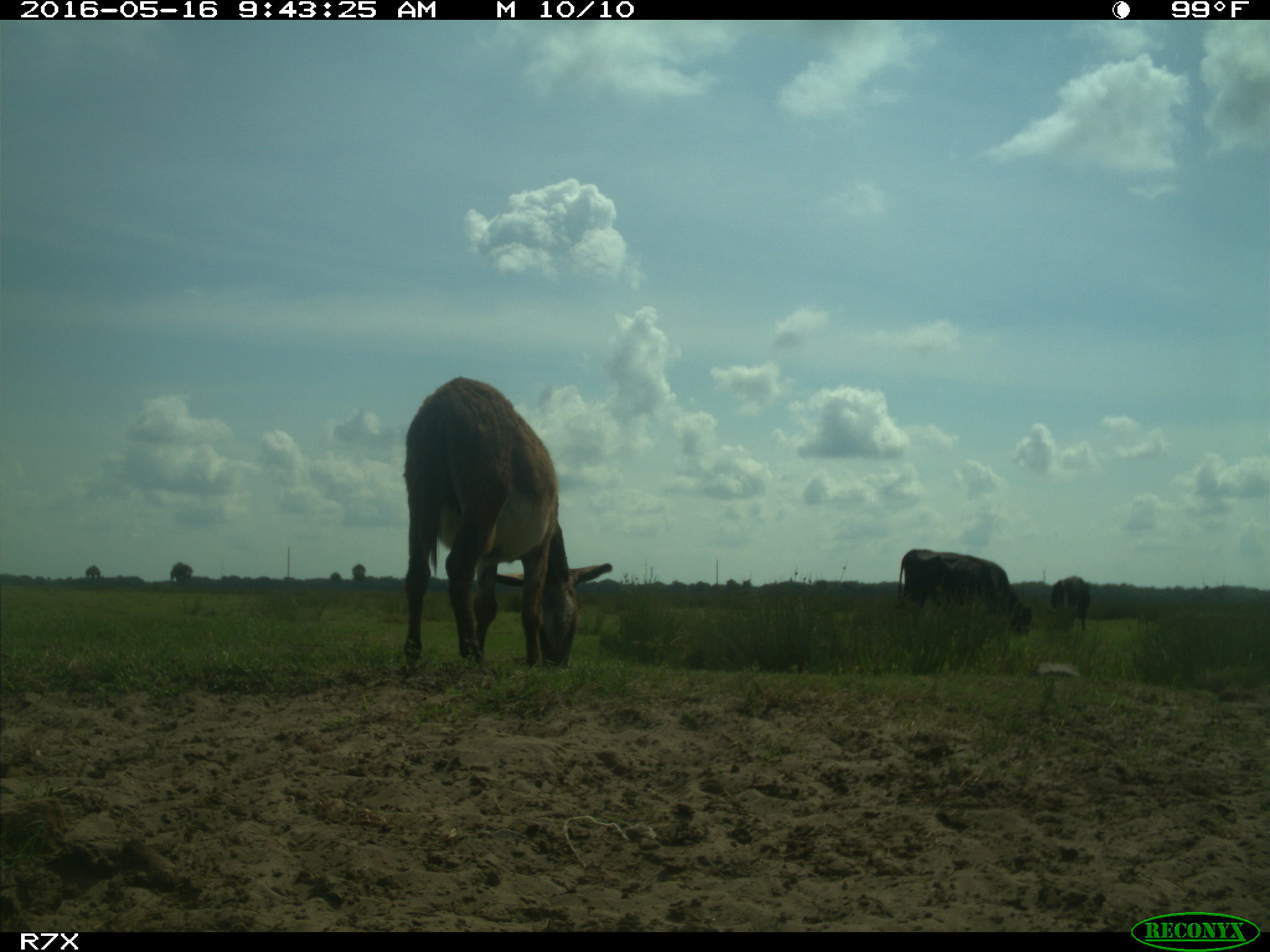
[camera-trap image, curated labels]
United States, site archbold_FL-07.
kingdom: Animalia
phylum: Chordata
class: Mammalia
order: Artiodactyla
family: Bovidae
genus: Bos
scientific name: Bos taurus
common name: domestic cow